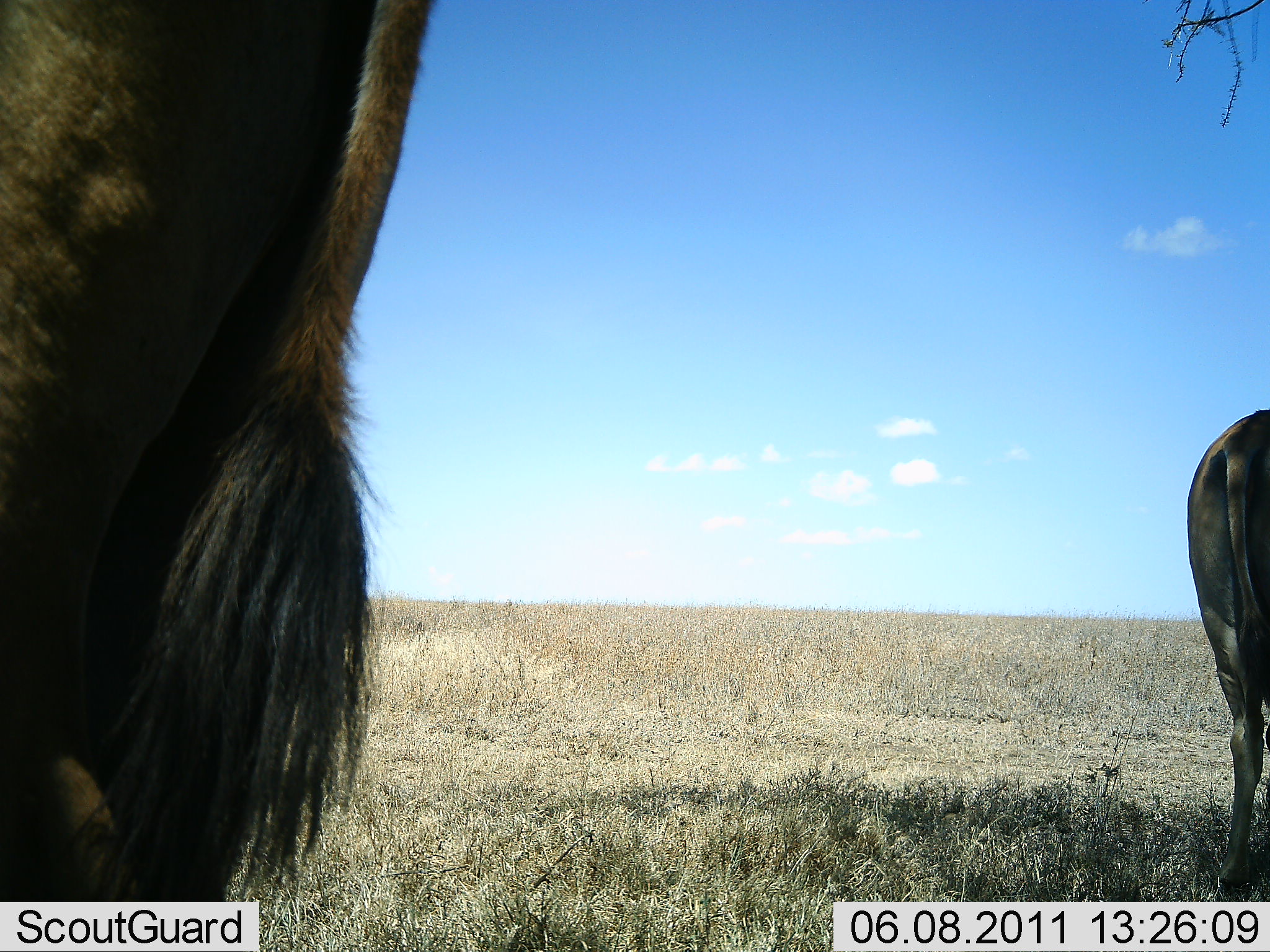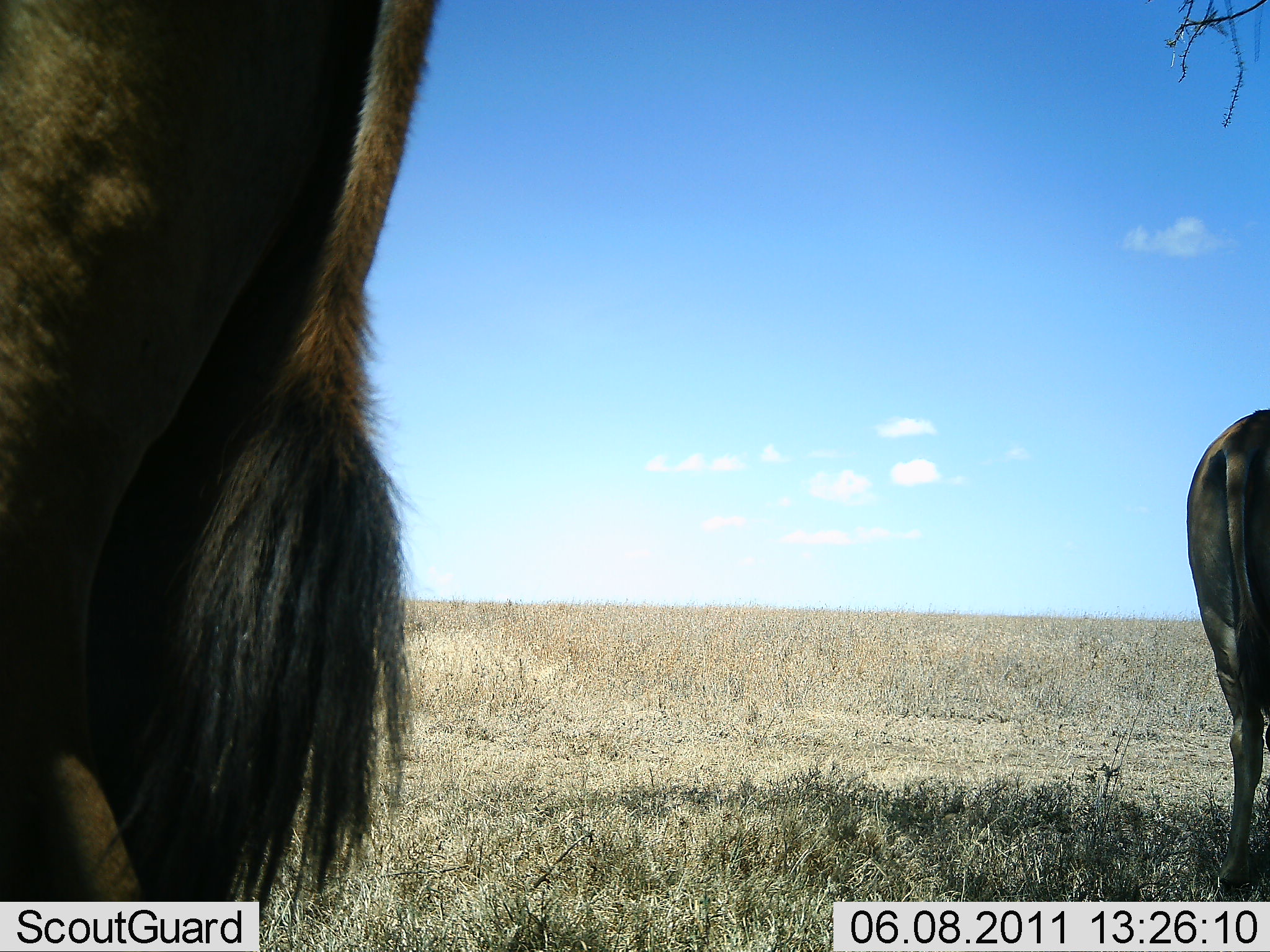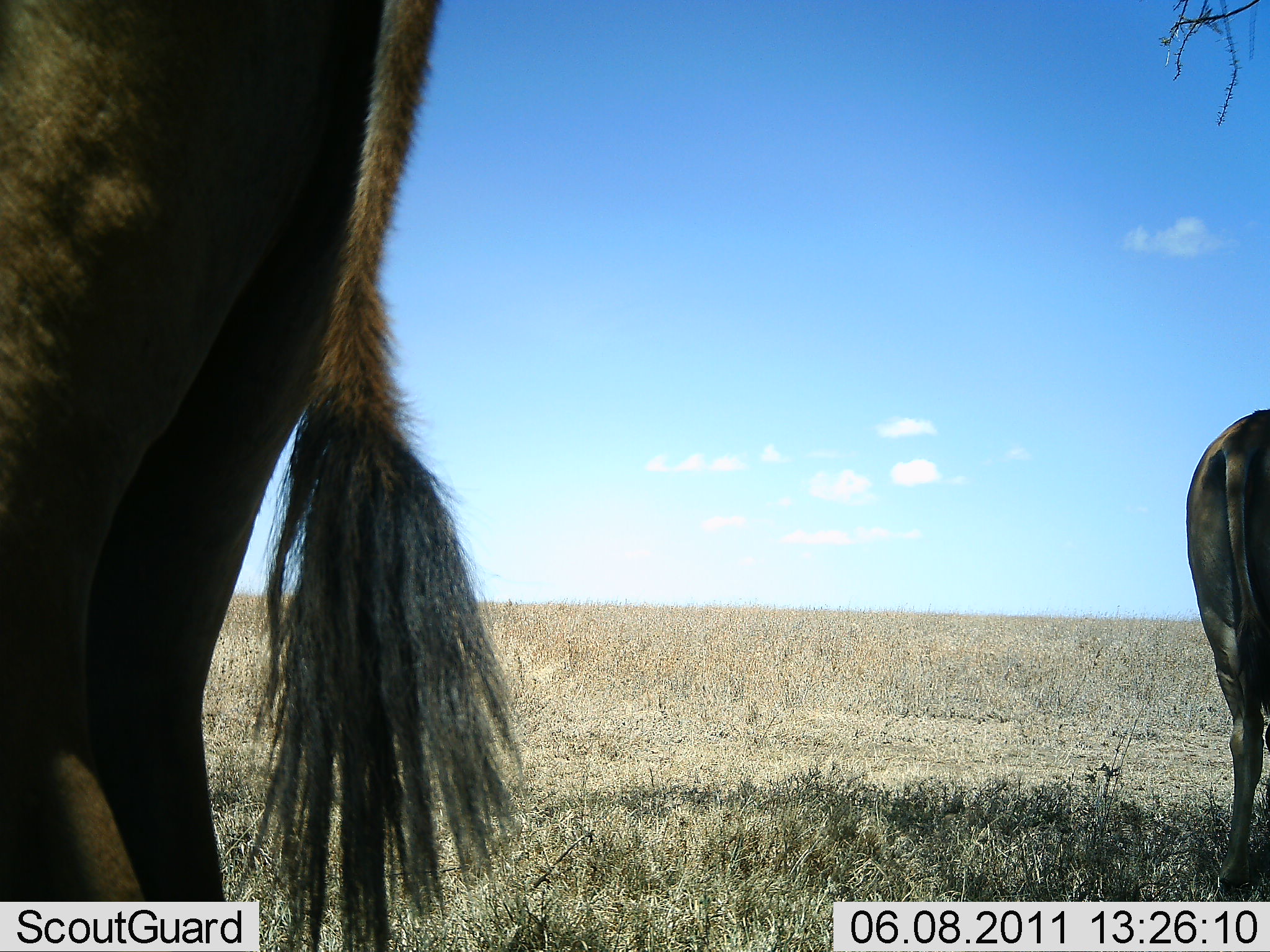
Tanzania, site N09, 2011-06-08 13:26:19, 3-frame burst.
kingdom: Animalia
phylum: Chordata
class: Mammalia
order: Artiodactyla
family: Bovidae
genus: Connochaetes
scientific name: Connochaetes taurinus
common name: blue wildebeest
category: wildebeest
Wildebeest (blue wildebeest) (Connochaetes taurinus), count 2. Behavior (volunteer vote fractions): standing 67%, resting 17%, moving 0%, interacting 0%. Young present (vote fraction): 0%. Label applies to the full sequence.